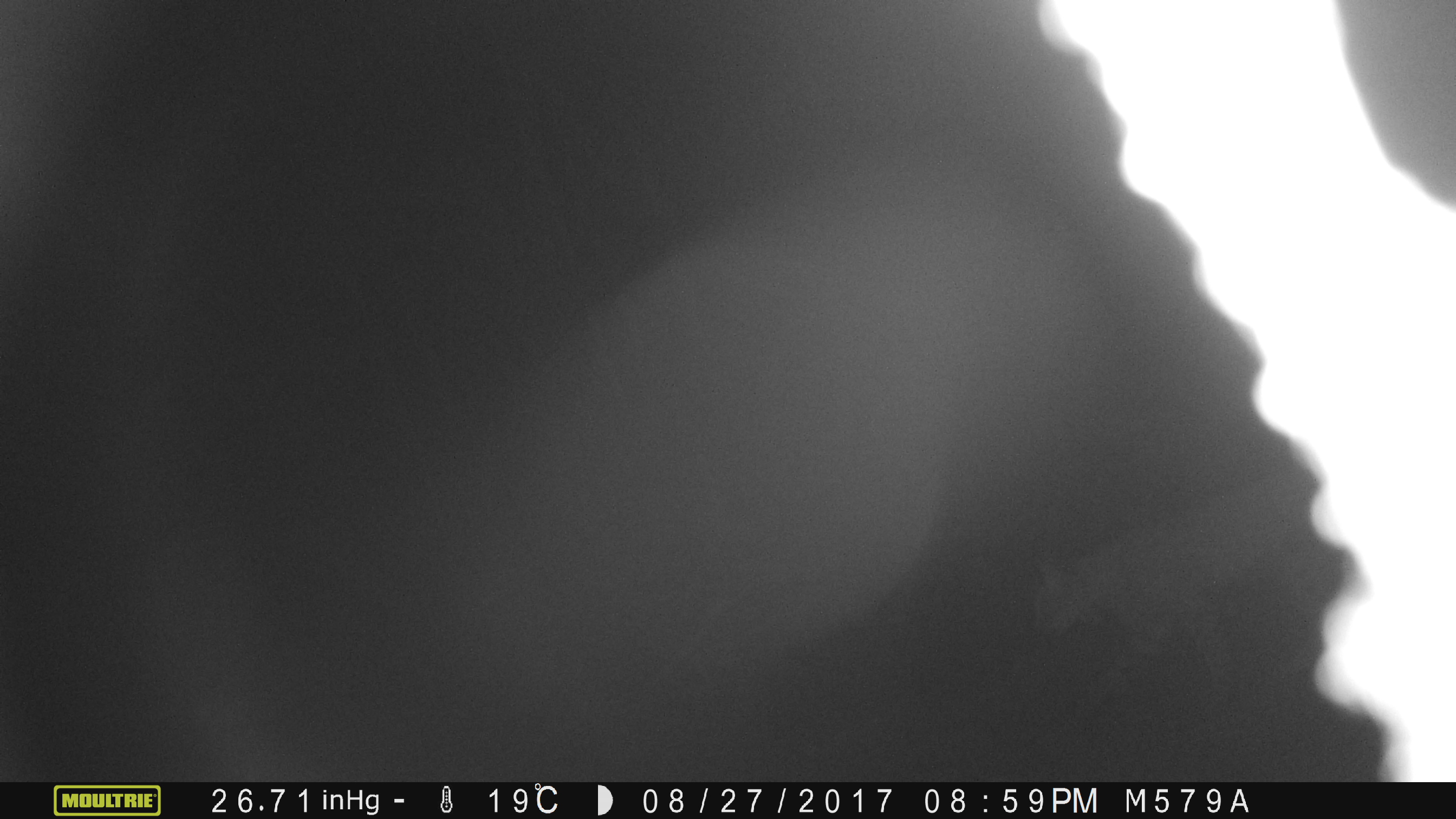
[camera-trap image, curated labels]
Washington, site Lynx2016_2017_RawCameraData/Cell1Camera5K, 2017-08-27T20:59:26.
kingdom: Animalia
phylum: Chordata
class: Mammalia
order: Carnivora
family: Felidae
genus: Lynx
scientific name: Lynx rufus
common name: bobcat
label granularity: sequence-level